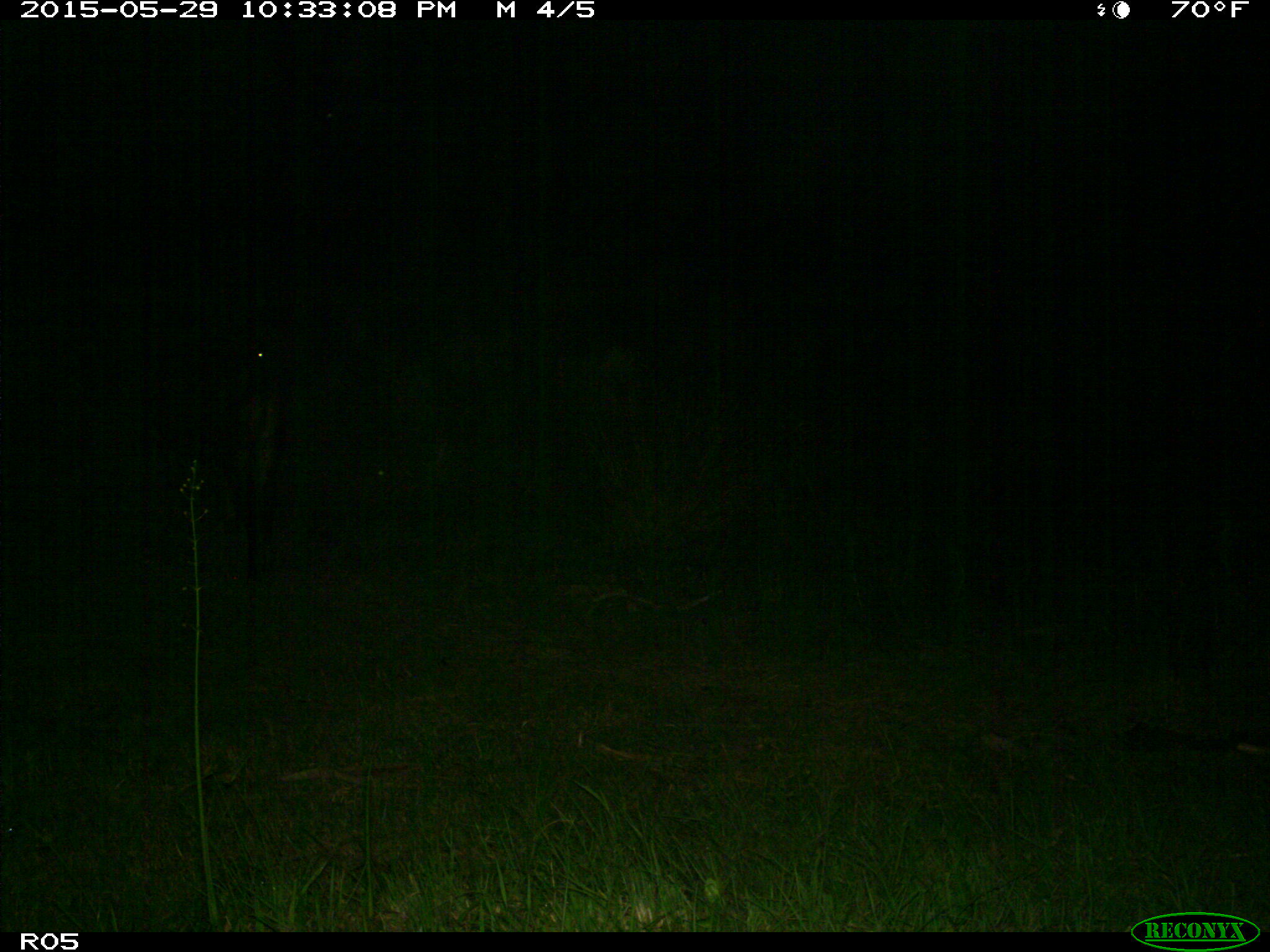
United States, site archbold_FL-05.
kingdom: Animalia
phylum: Chordata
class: Mammalia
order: Artiodactyla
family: Bovidae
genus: Bos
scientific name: Bos taurus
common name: domestic cow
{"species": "Bos taurus (domestic cow)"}